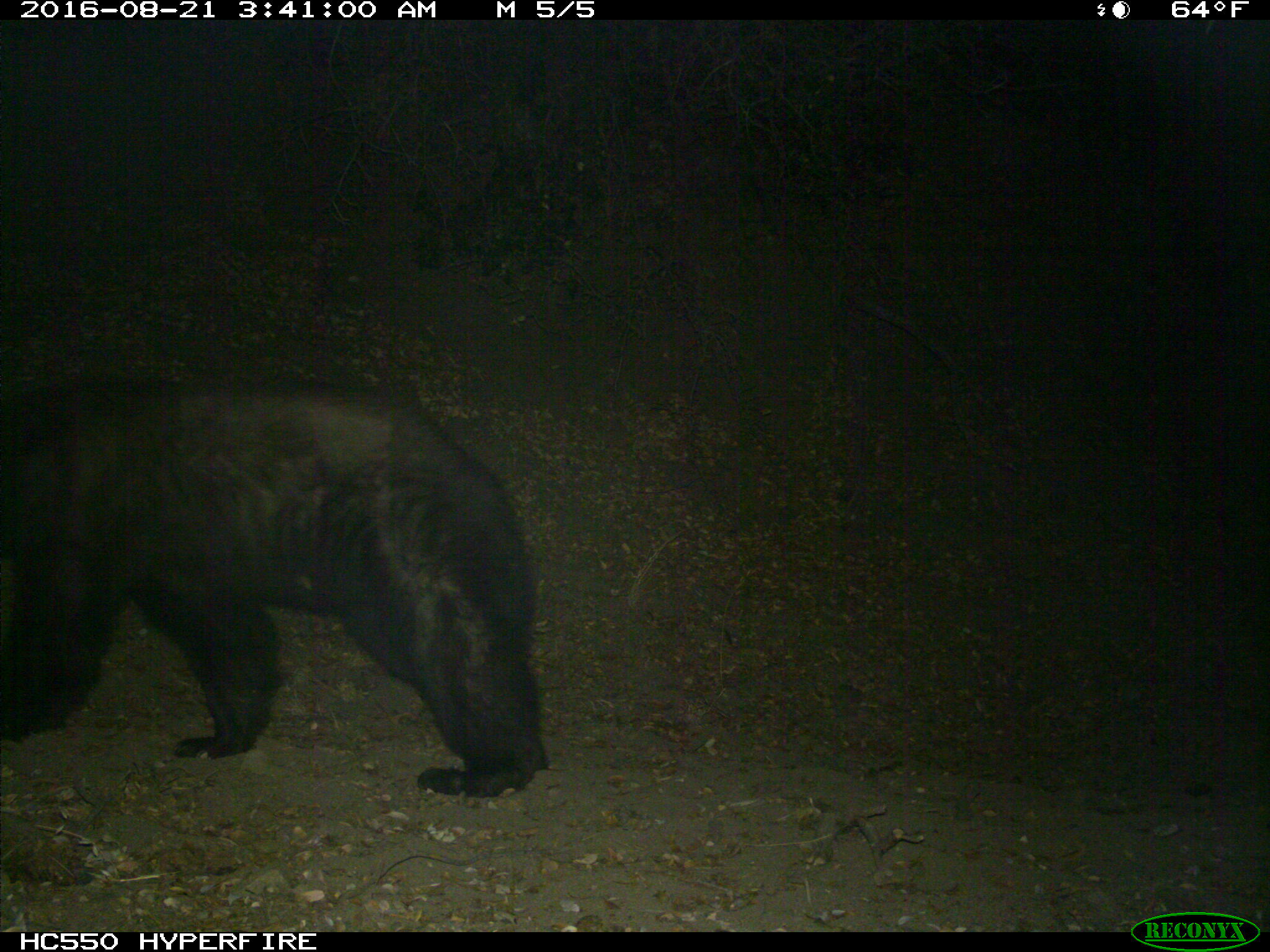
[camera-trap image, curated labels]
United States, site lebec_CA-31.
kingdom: Animalia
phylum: Chordata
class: Mammalia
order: Carnivora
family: Ursidae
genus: Ursus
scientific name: Ursus americanus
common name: american black bear